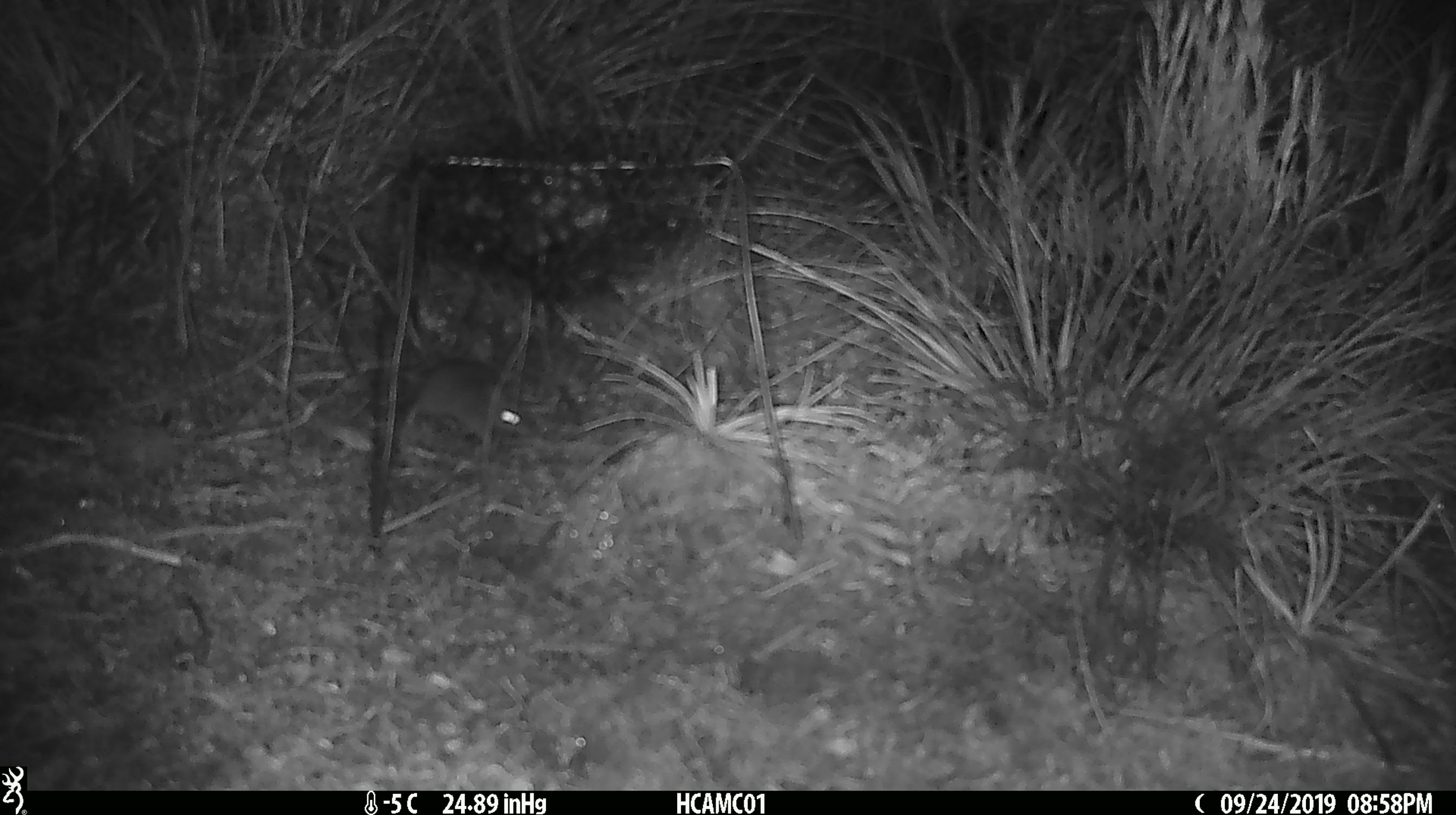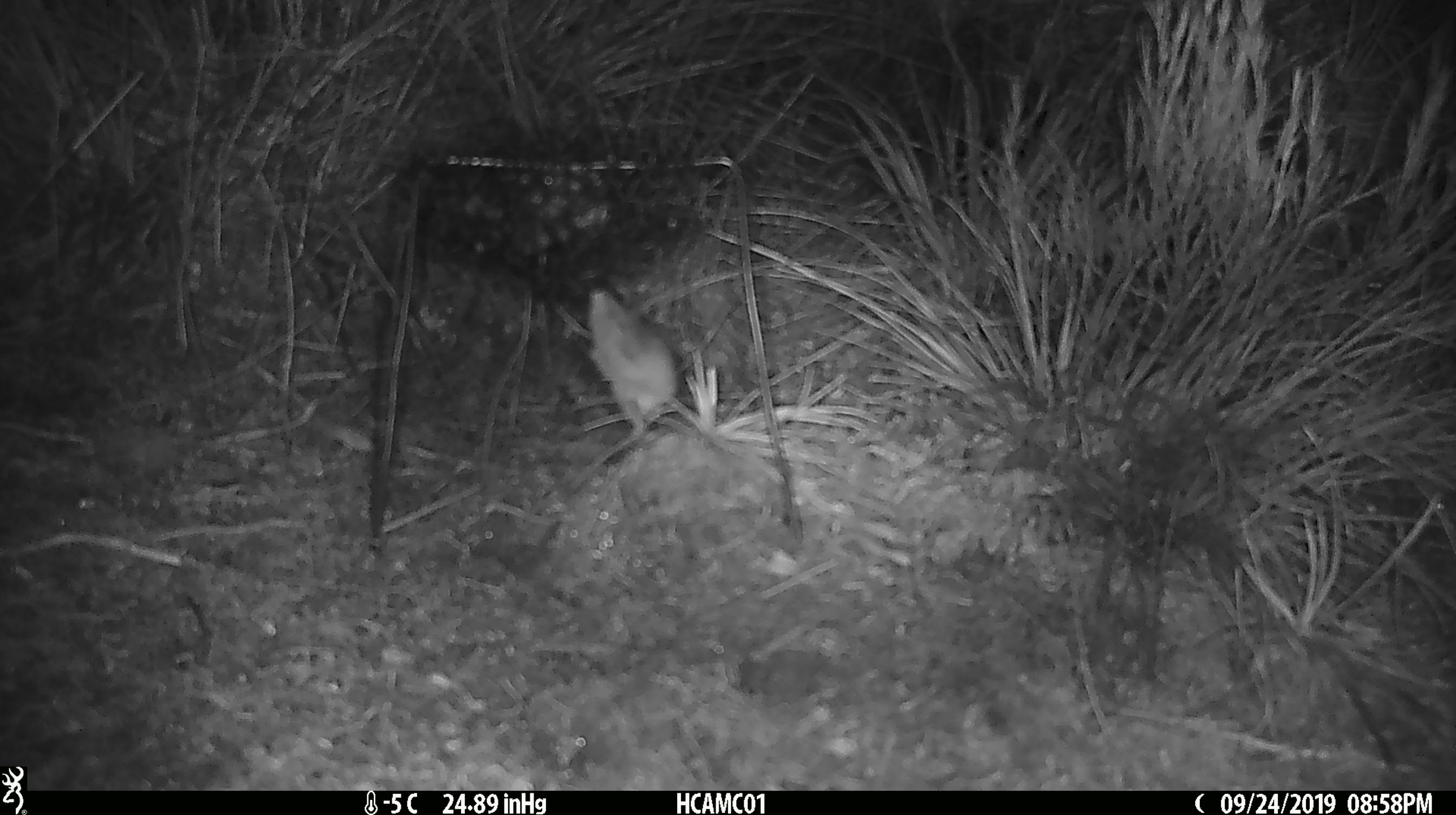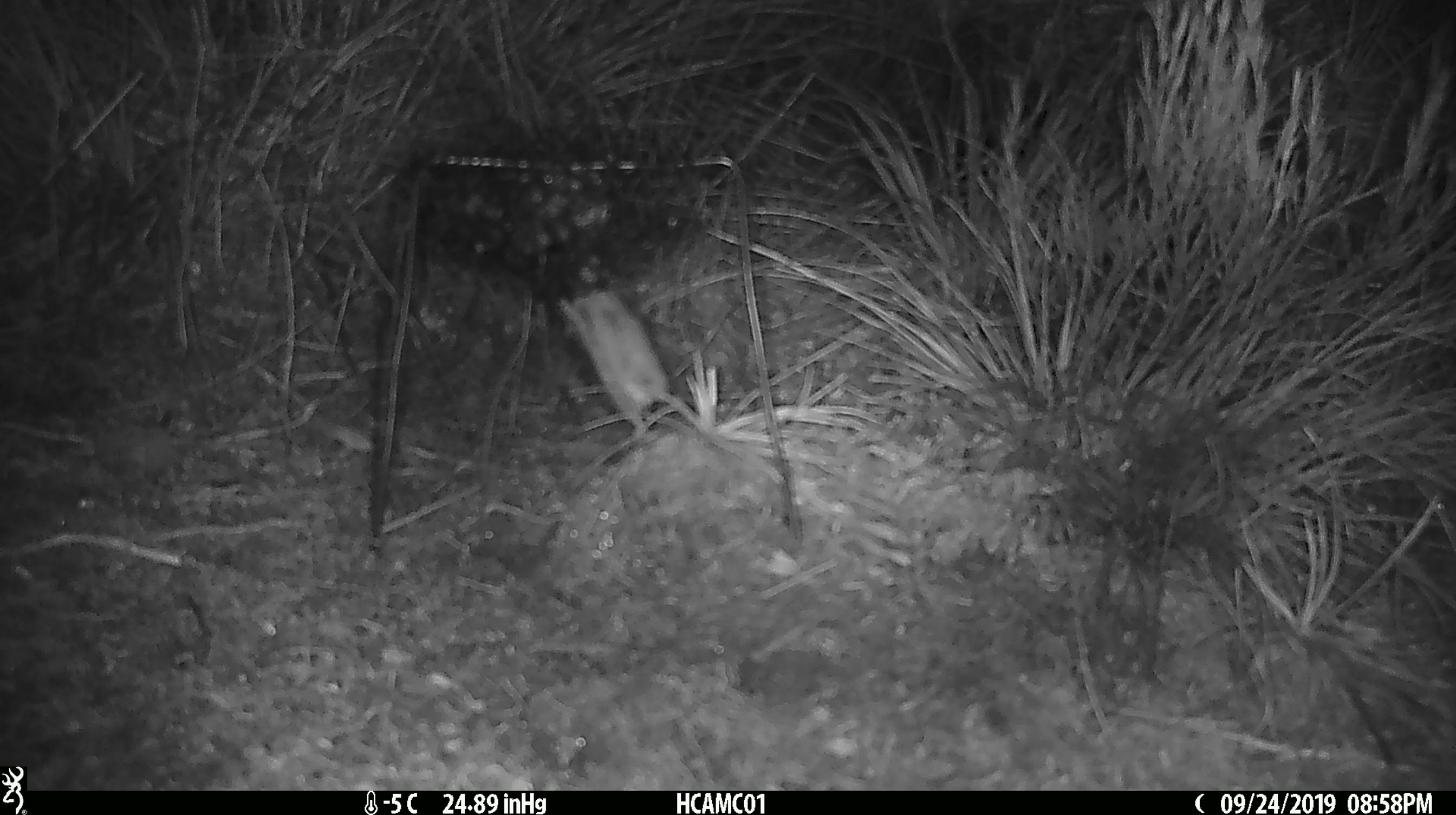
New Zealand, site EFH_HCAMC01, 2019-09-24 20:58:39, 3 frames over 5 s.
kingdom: Animalia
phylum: Chordata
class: Mammalia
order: Rodentia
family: Muridae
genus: Mus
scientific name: Mus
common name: mouse